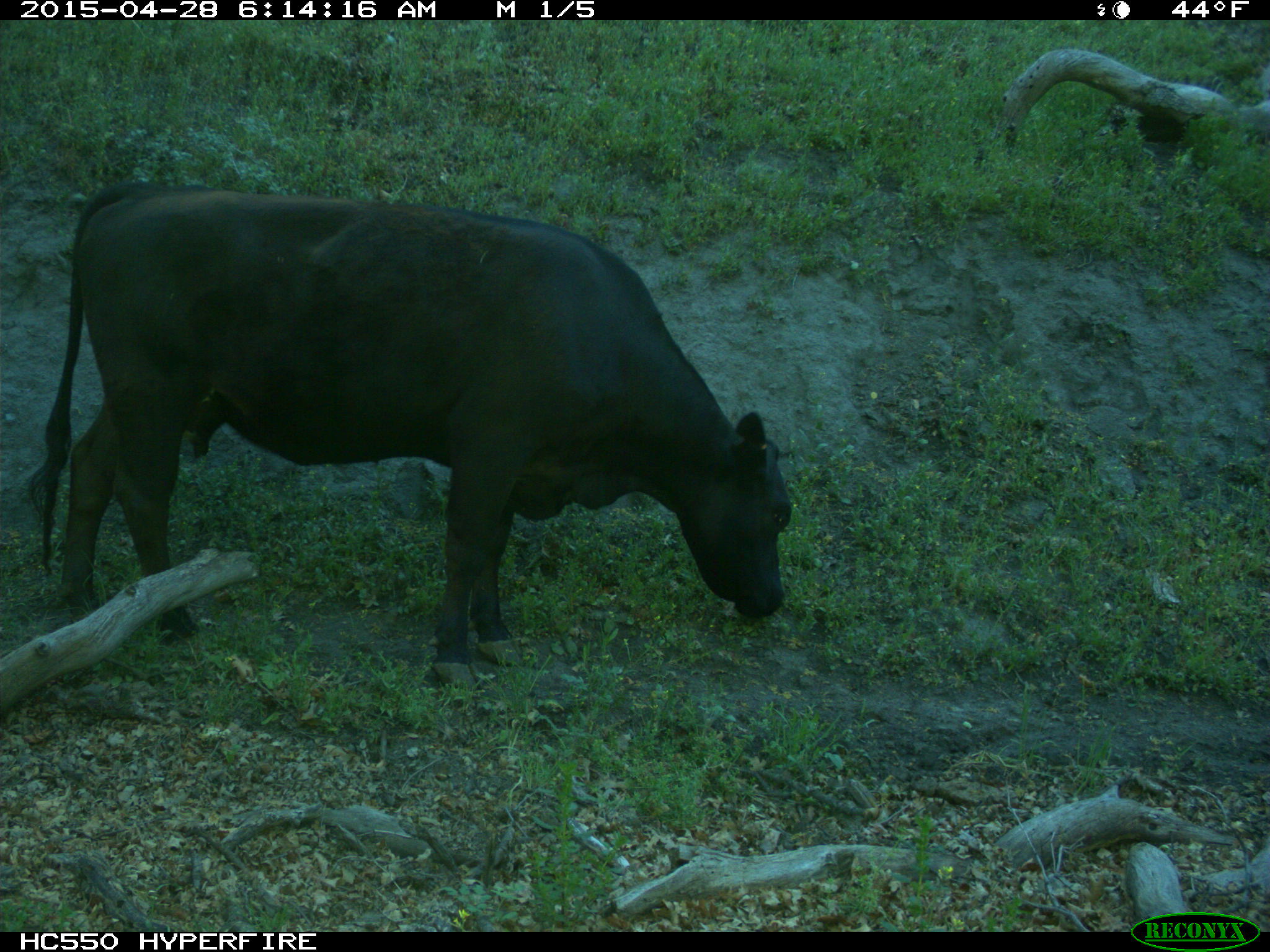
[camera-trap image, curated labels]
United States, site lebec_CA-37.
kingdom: Animalia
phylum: Chordata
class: Mammalia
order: Artiodactyla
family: Bovidae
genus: Bos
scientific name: Bos taurus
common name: domestic cow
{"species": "Bos taurus (domestic cow)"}